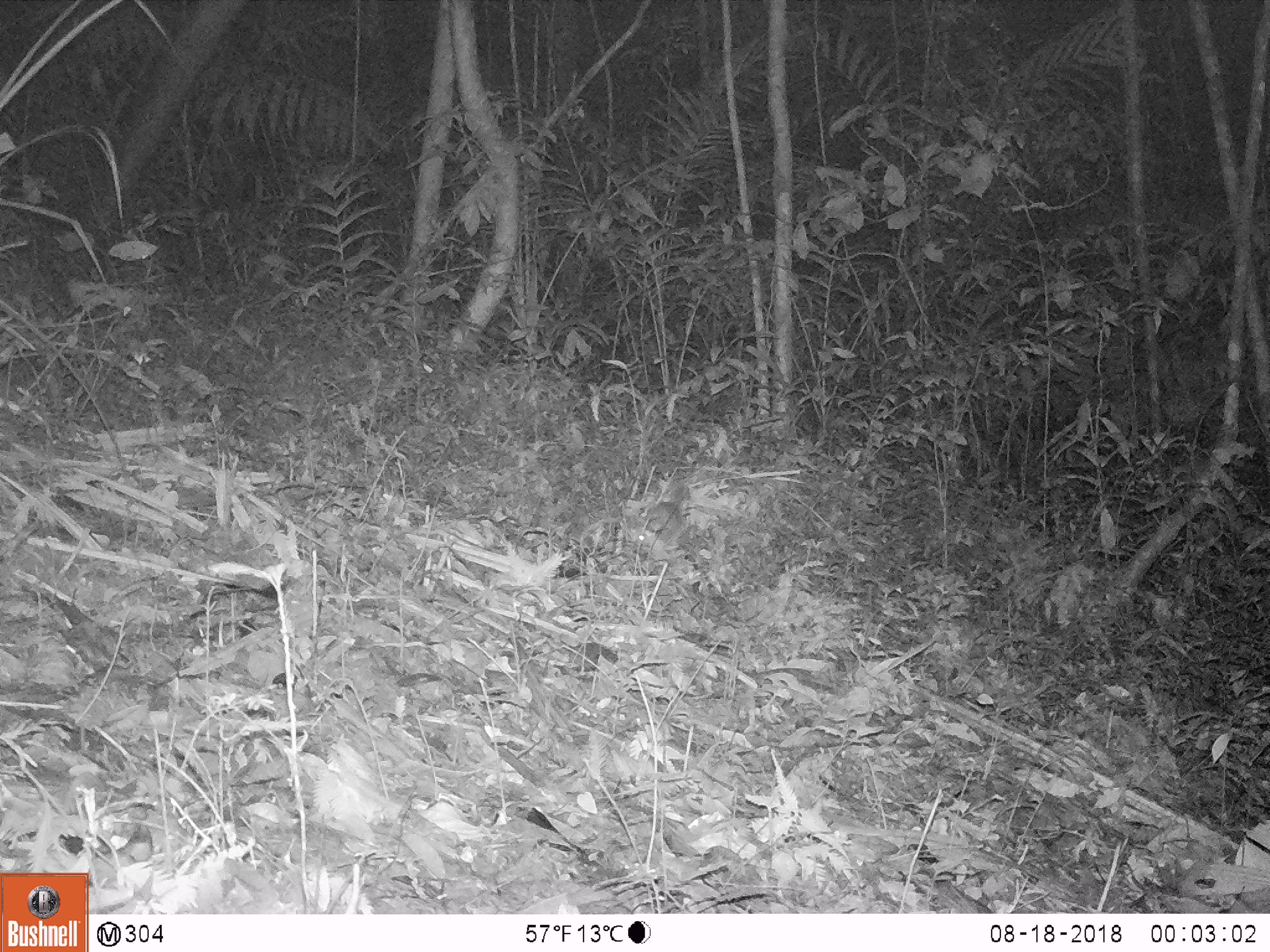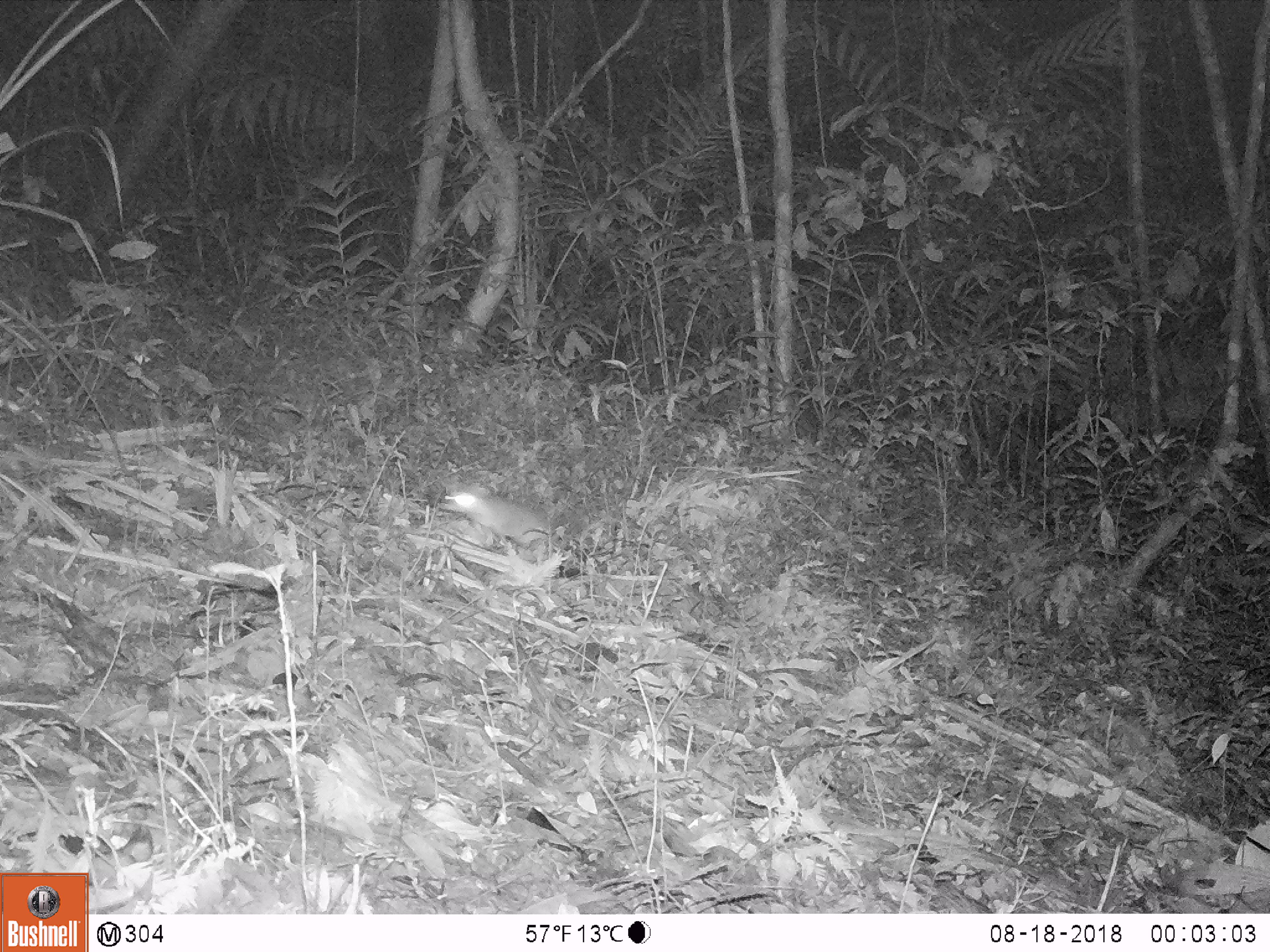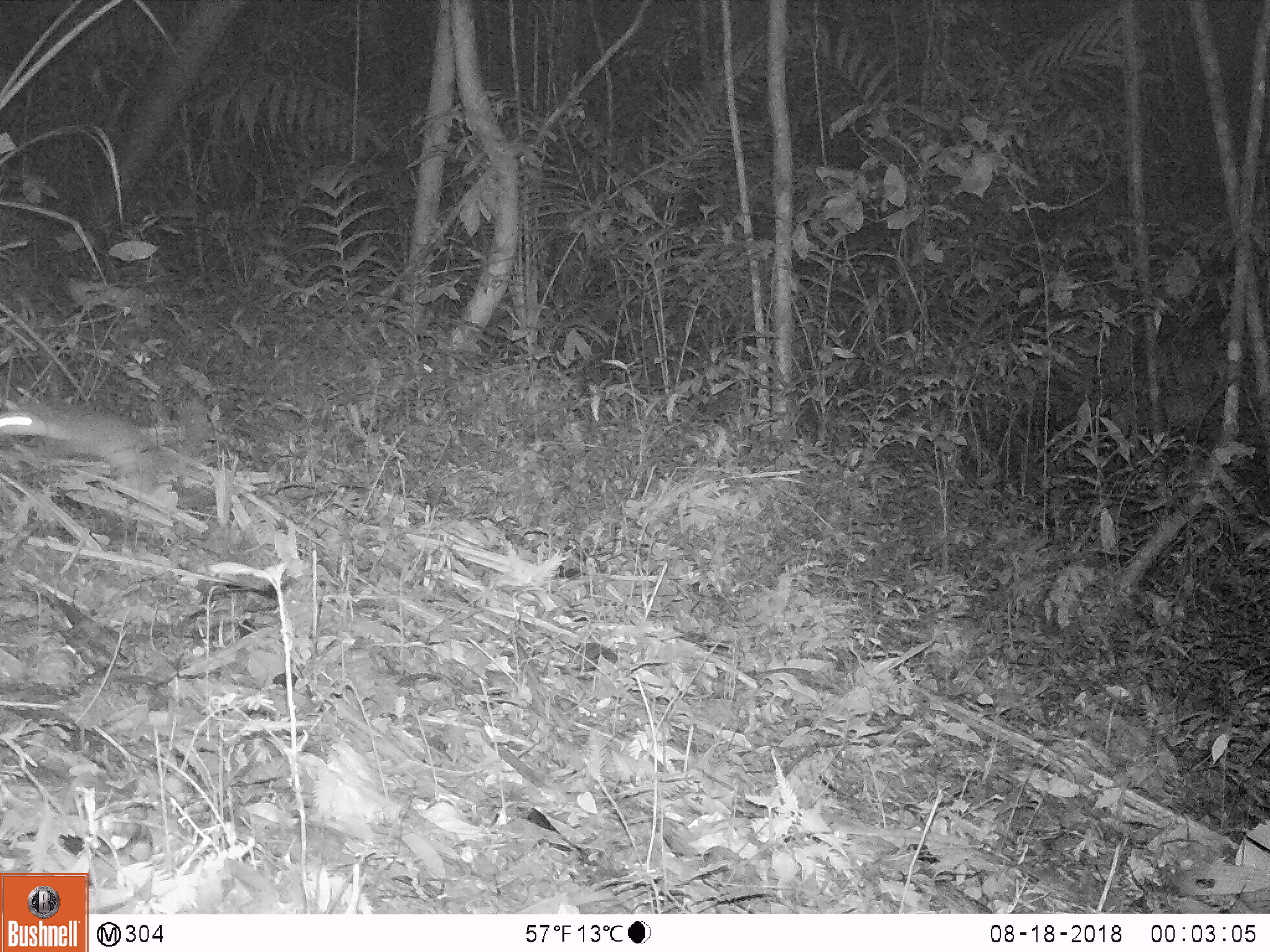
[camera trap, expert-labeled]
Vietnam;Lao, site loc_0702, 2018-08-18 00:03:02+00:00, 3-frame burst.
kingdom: Animalia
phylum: Chordata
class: Mammalia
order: Carnivora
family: Mustelidae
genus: Melogale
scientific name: Melogale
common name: ferret badger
Ferret badger (Melogale). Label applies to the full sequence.